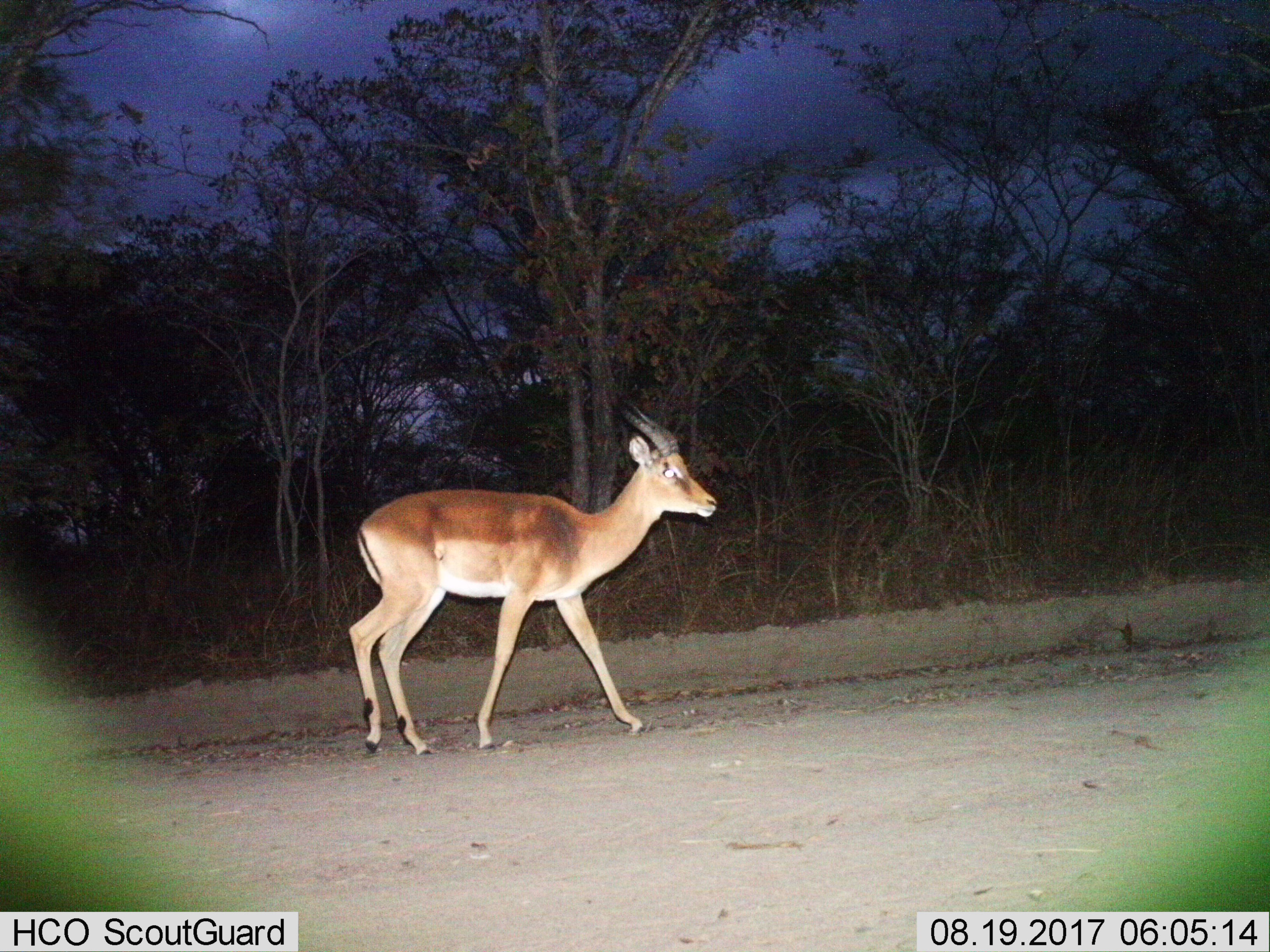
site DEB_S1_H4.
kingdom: Animalia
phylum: Chordata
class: Mammalia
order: Artiodactyla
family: Bovidae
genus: Aepyceros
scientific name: Aepyceros melampus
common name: impala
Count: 1.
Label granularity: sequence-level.